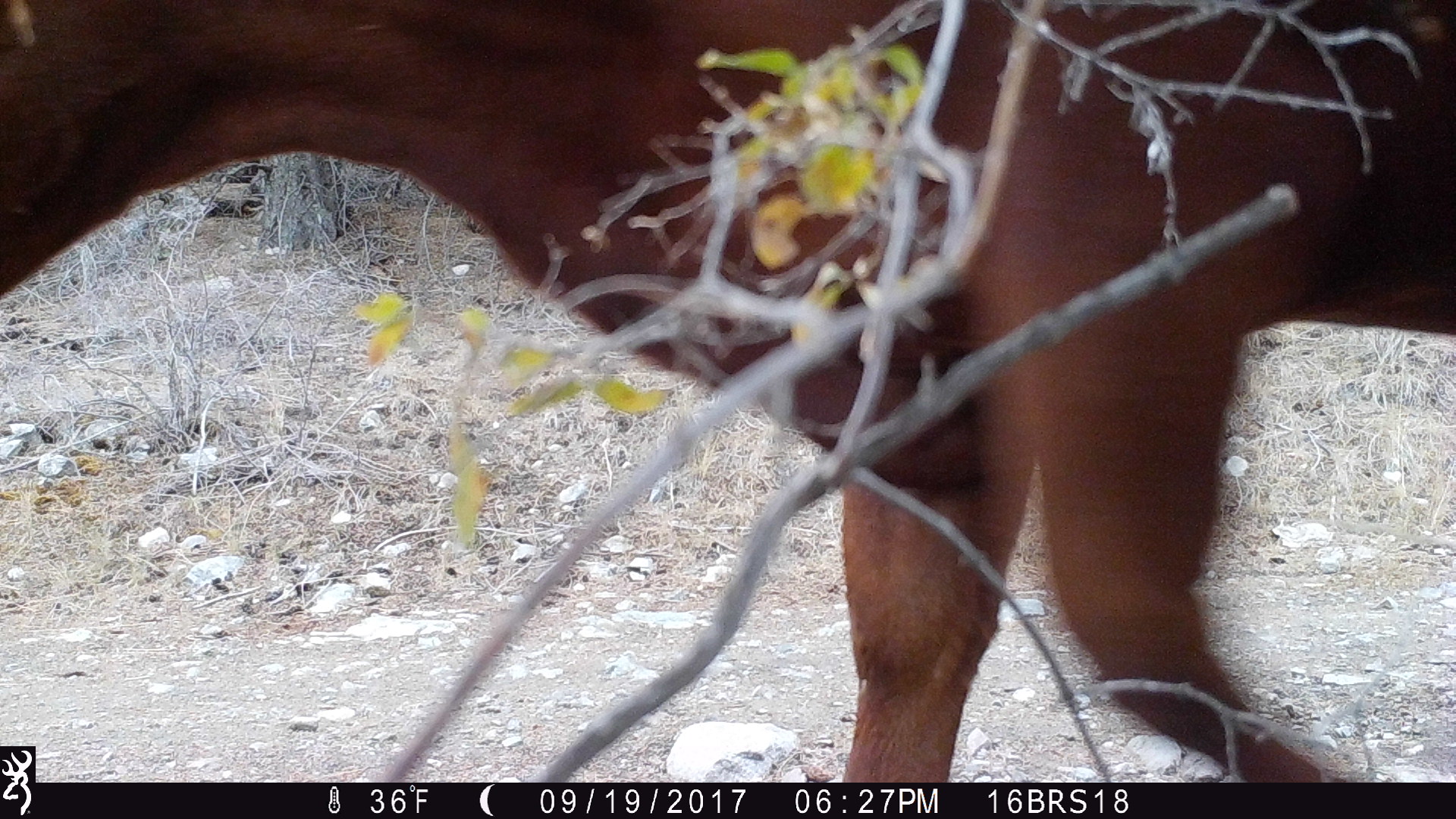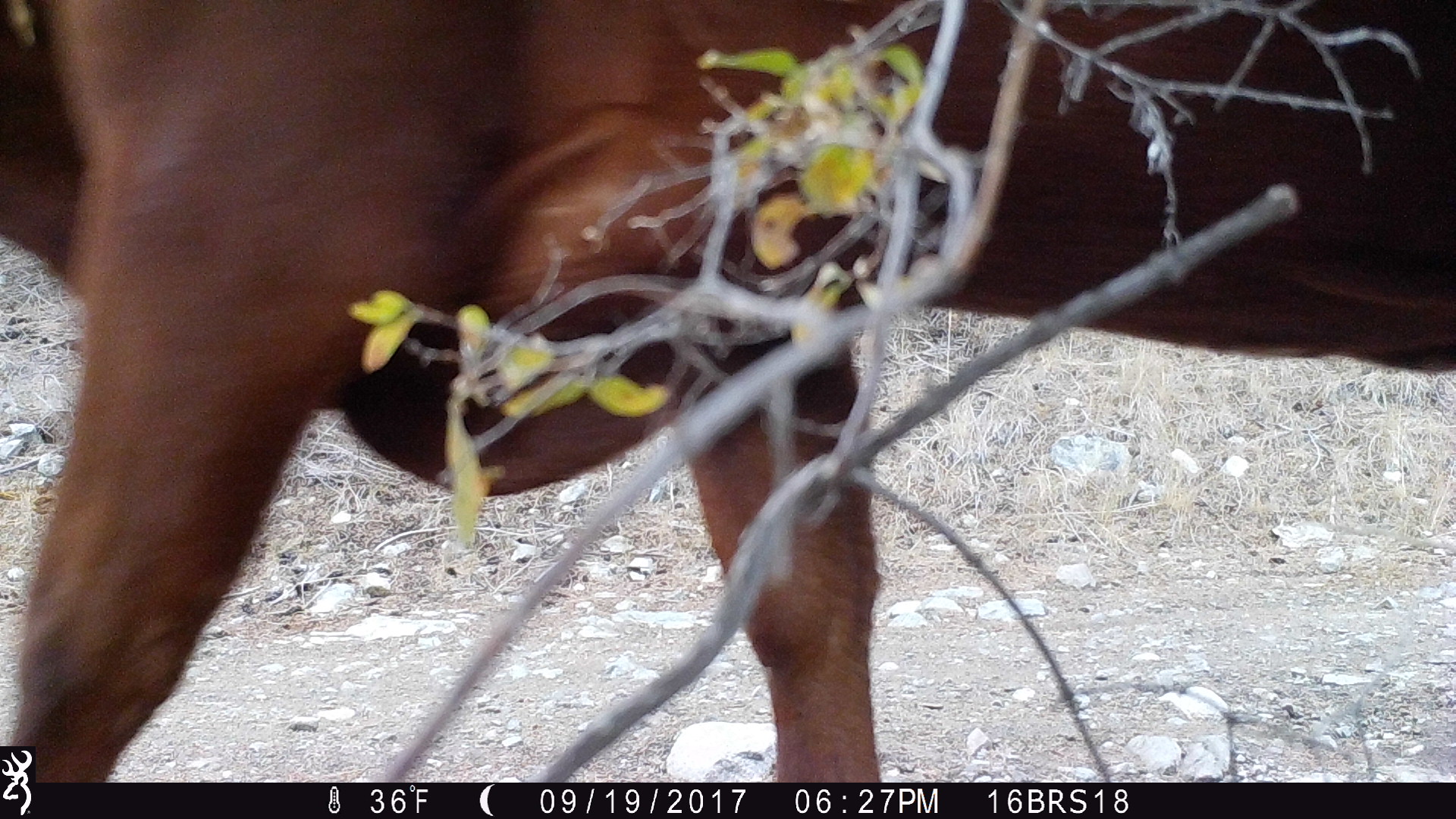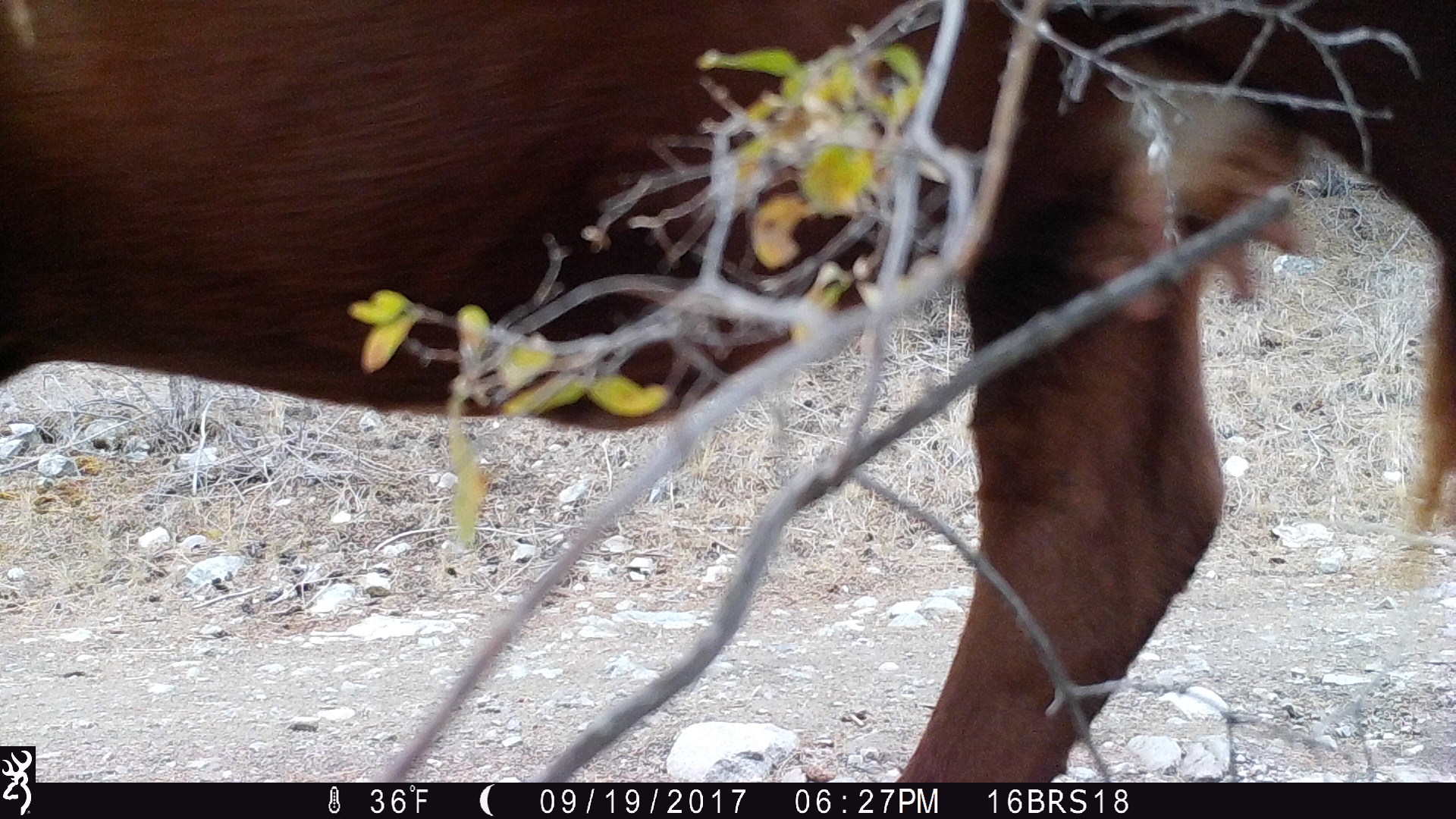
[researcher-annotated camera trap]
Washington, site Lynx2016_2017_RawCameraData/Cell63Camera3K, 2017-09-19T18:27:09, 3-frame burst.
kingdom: Animalia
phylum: Chordata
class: Mammalia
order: Artiodactyla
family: Bovidae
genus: Bos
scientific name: Bos taurus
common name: domestic cattle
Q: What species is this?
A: Domestic cattle (Bos taurus).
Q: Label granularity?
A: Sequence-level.